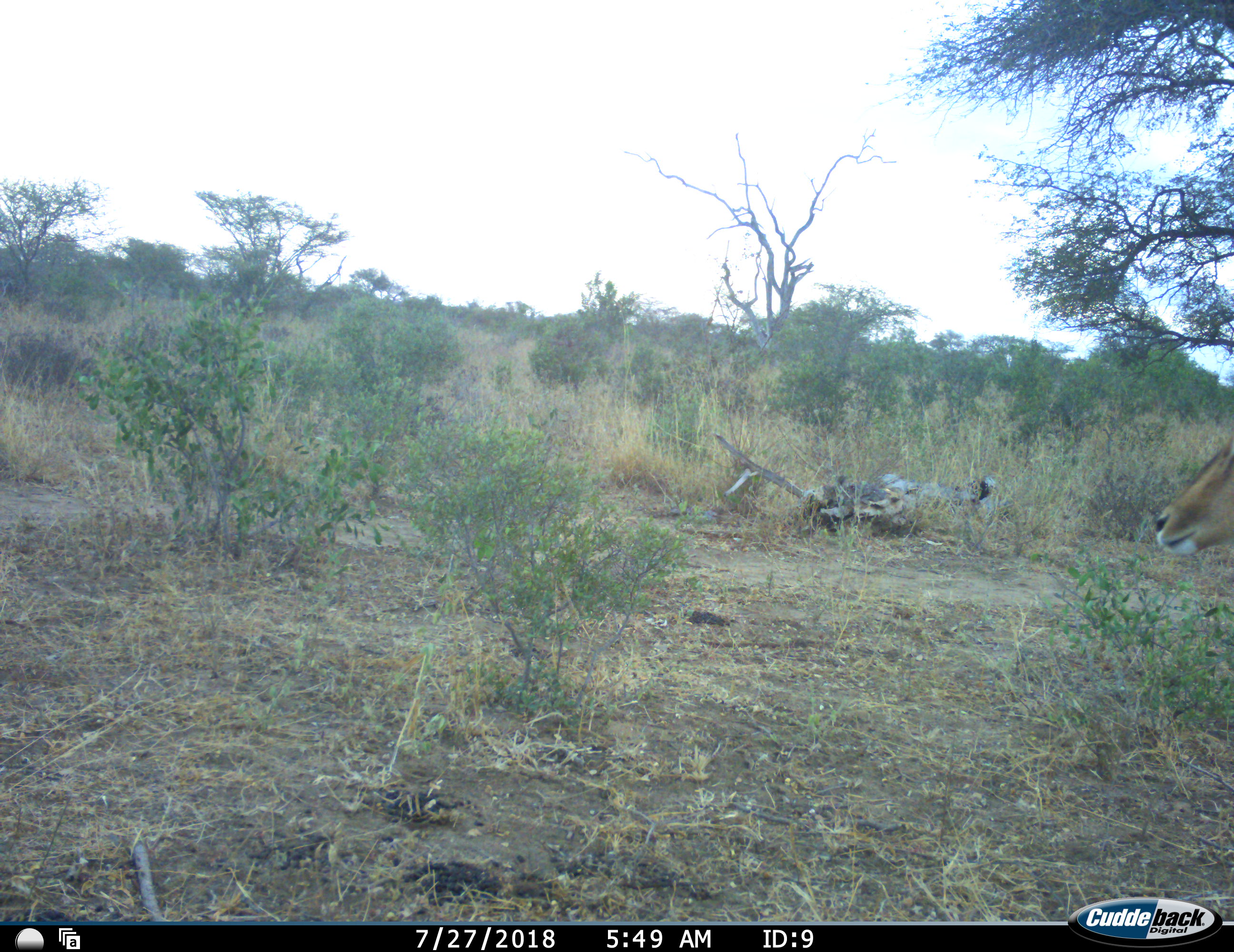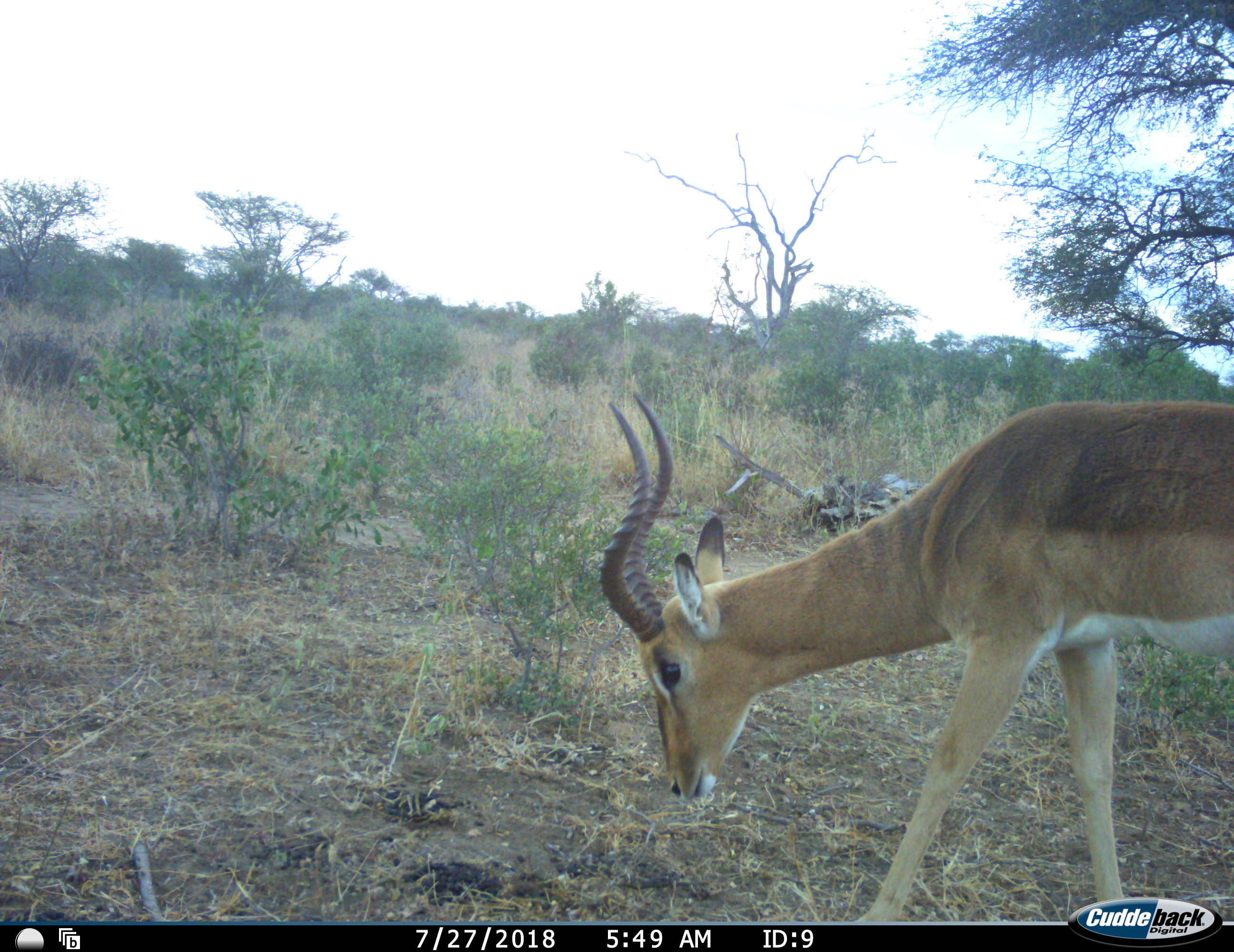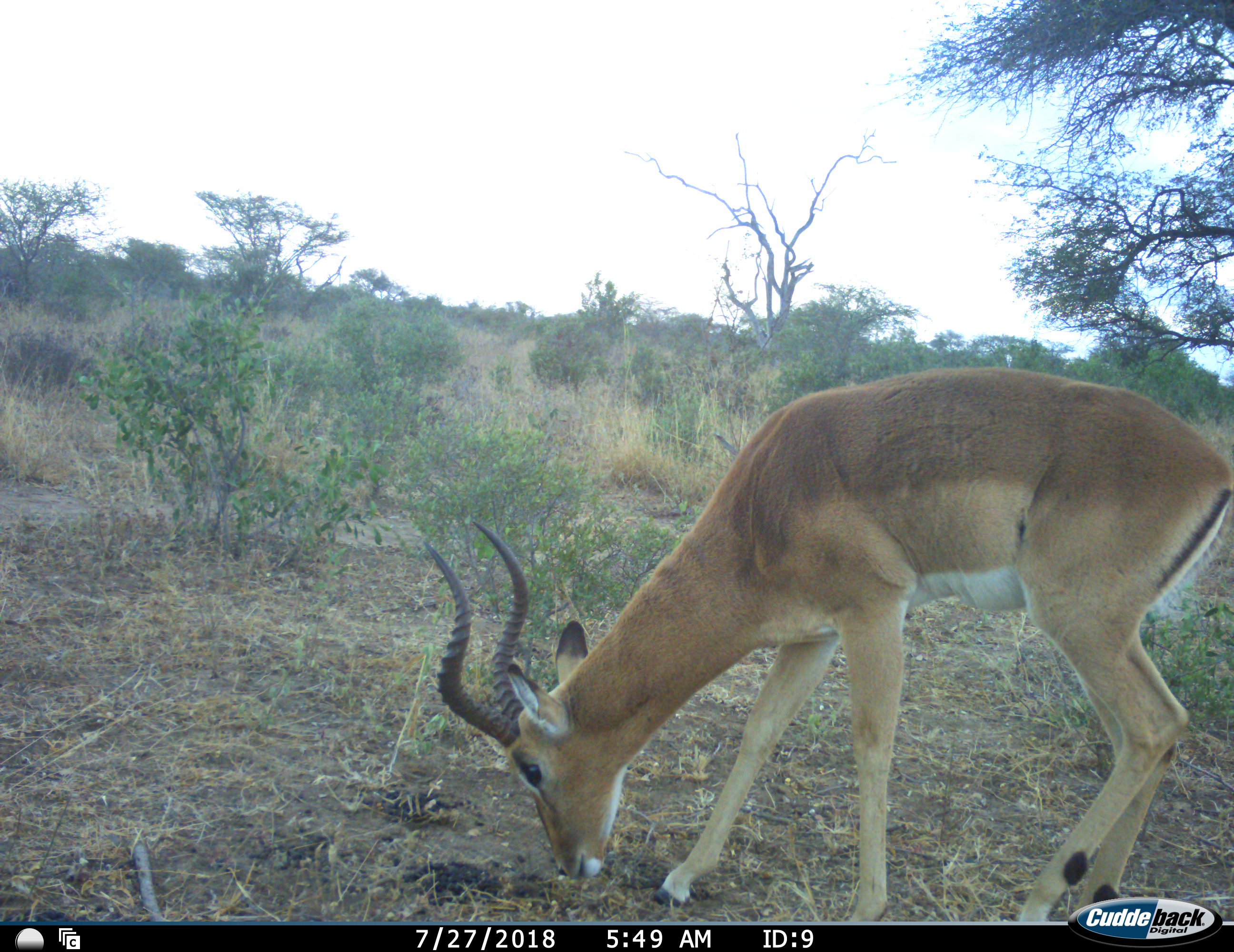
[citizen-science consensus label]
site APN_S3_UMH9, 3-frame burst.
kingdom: Animalia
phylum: Chordata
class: Mammalia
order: Artiodactyla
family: Bovidae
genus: Aepyceros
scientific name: Aepyceros melampus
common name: impala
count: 1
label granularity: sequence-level